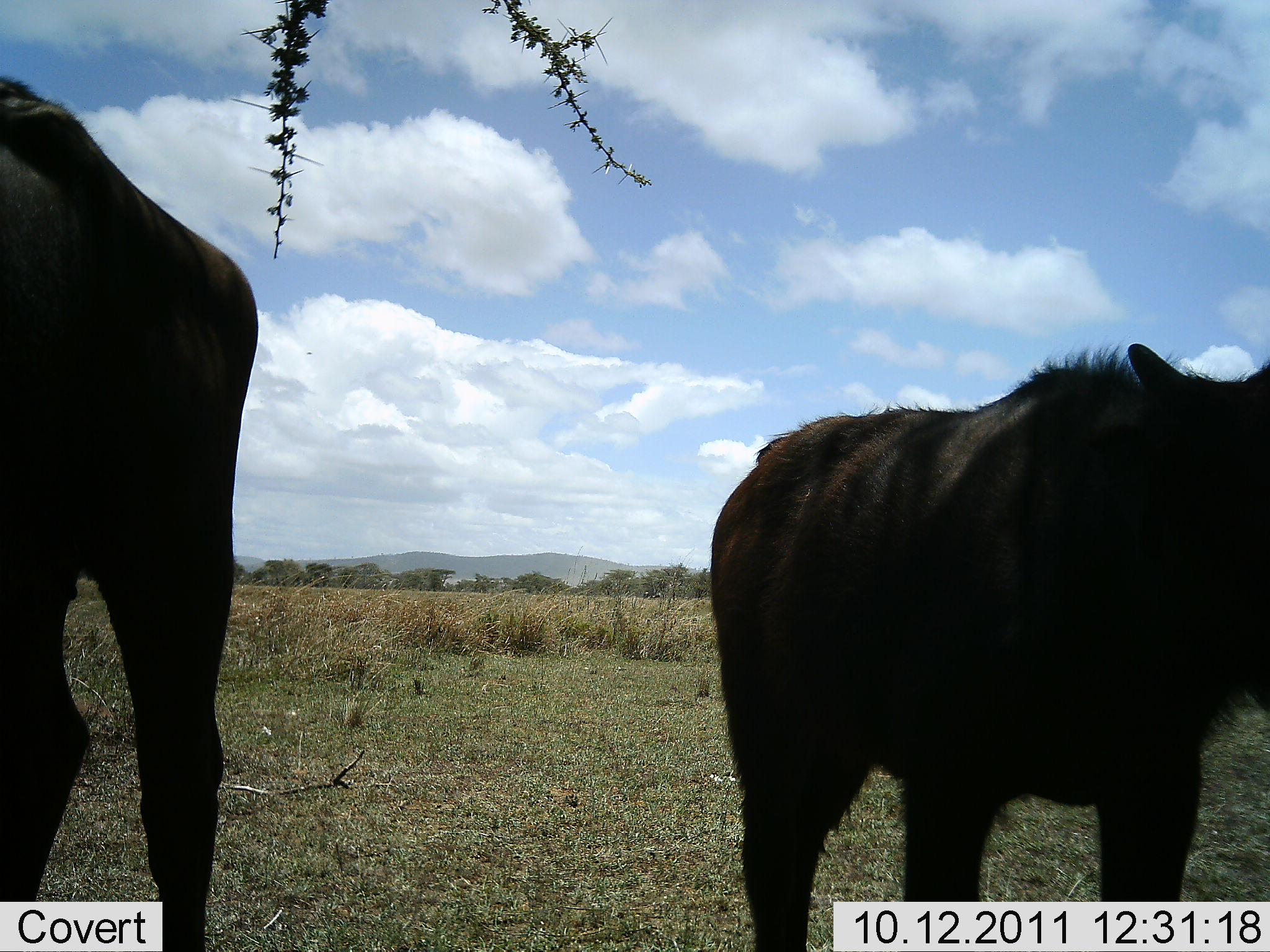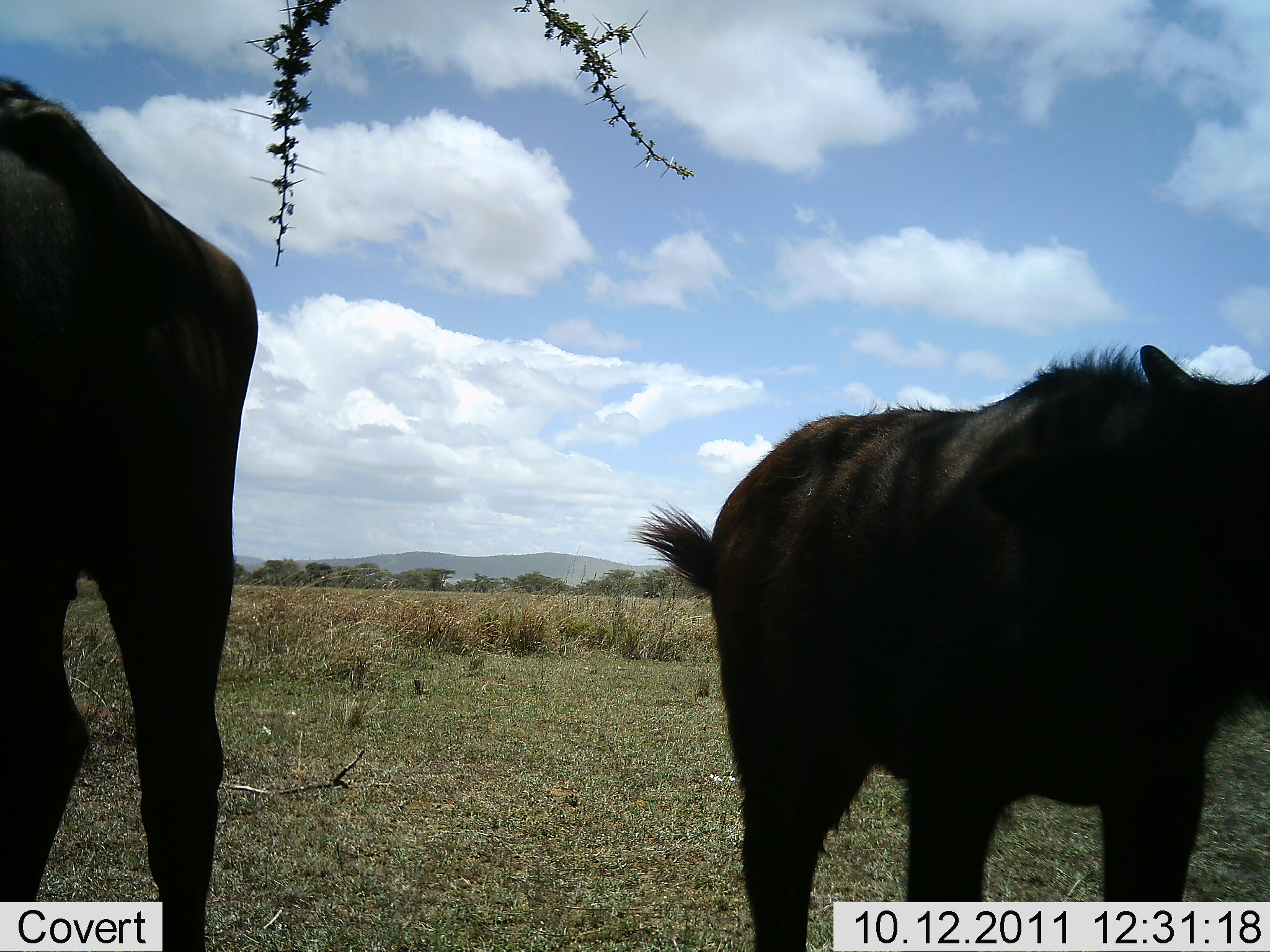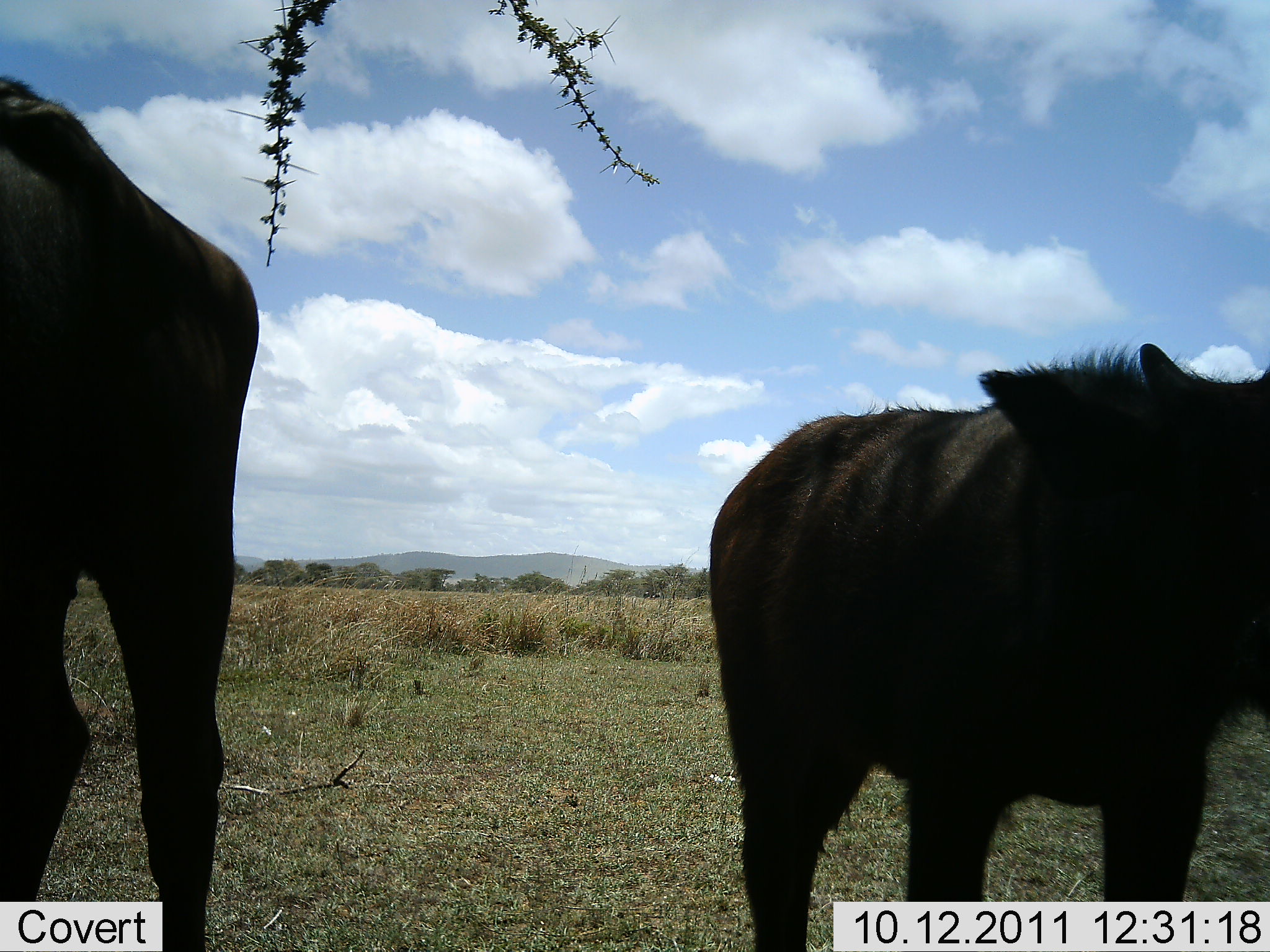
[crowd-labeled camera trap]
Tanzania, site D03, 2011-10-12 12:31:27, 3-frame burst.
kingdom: Animalia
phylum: Chordata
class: Mammalia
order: Artiodactyla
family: Bovidae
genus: Connochaetes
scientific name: Connochaetes taurinus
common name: blue wildebeest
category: wildebeest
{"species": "wildebeest (blue wildebeest) (Connochaetes taurinus)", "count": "2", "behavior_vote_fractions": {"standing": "92%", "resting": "0%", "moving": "8%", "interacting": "0%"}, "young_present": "58%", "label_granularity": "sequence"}